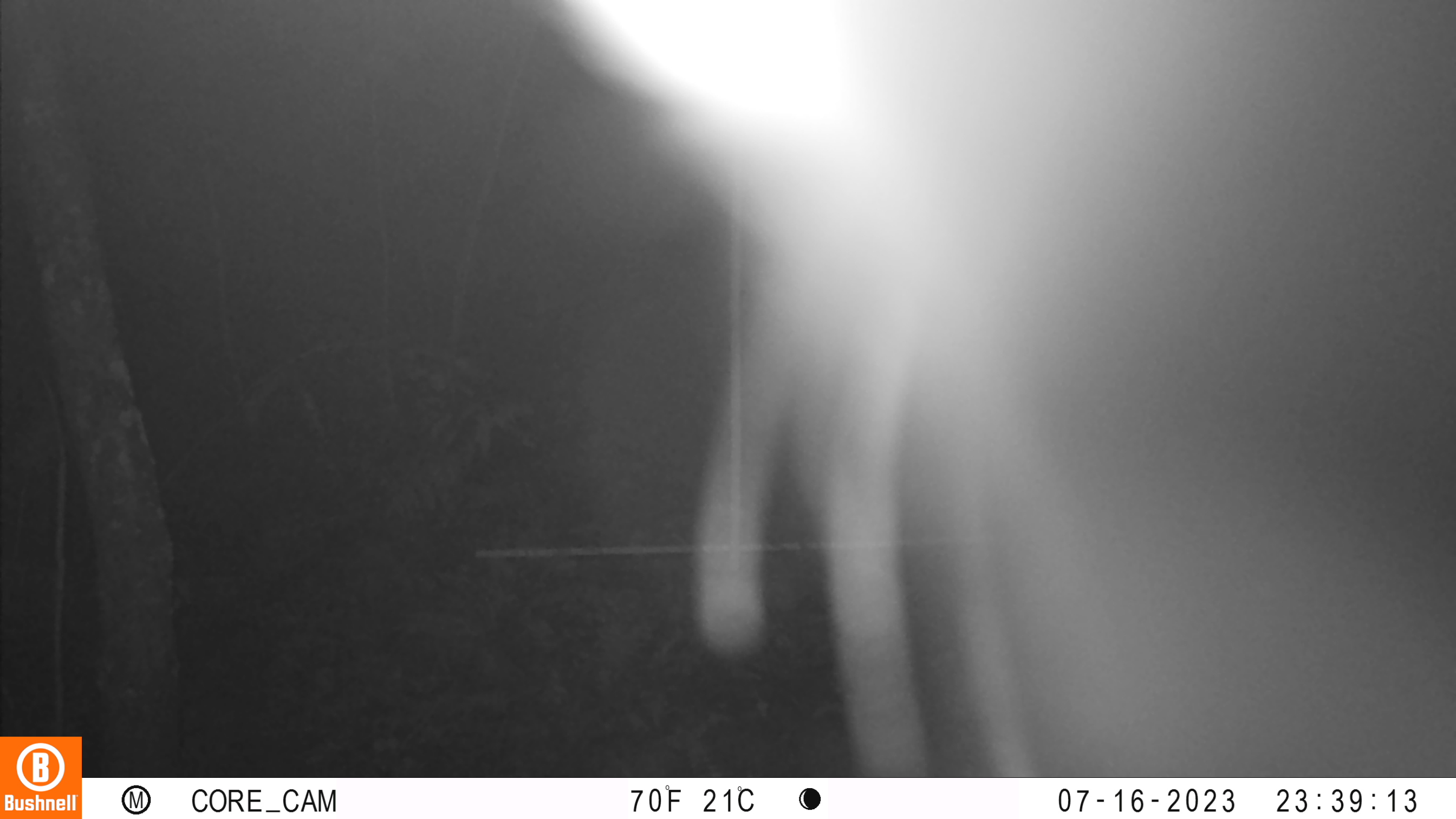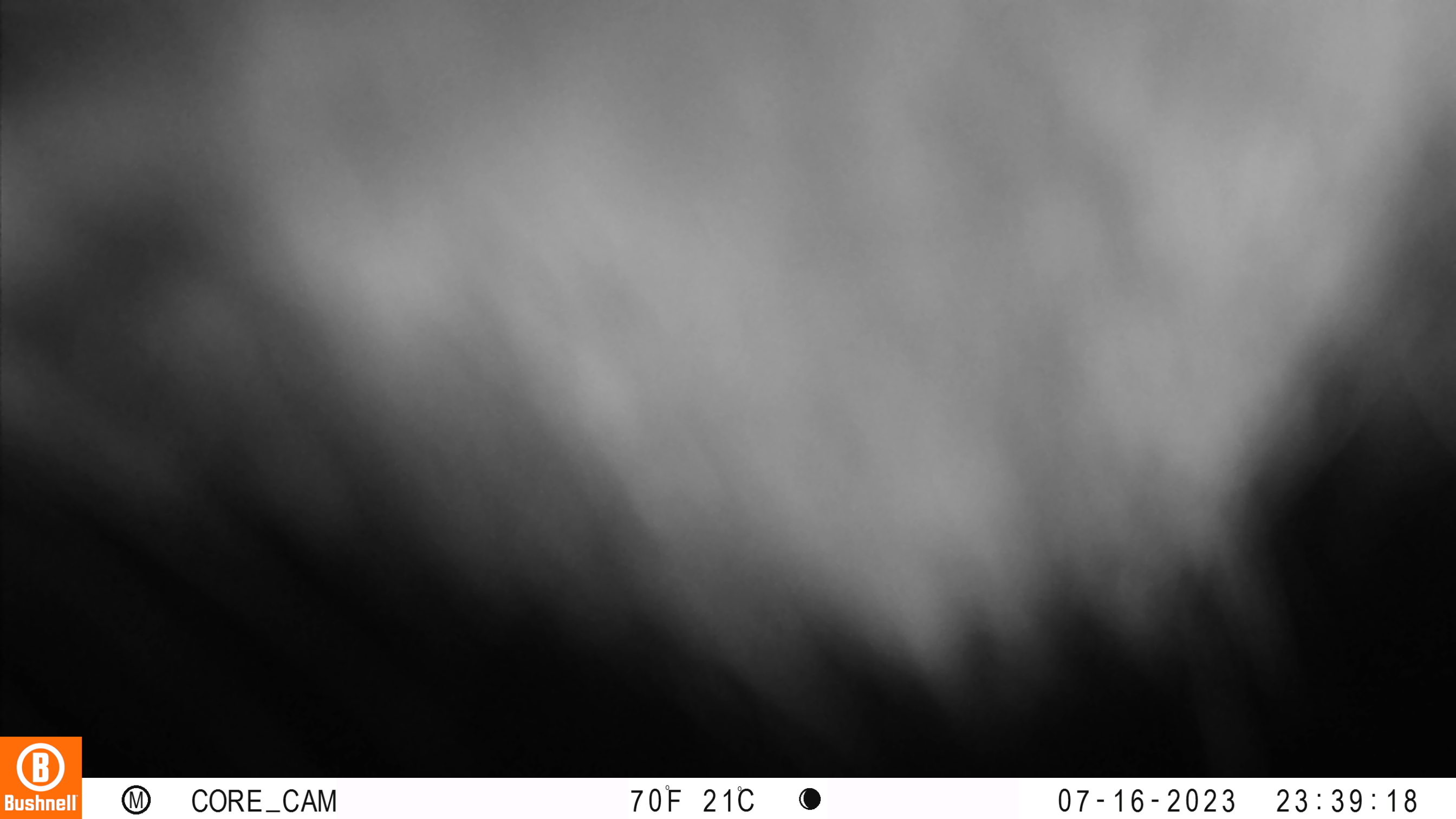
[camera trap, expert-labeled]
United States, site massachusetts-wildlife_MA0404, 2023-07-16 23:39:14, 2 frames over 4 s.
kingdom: Animalia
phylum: Chordata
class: Mammalia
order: Carnivora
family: Canidae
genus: Canis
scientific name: Canis latrans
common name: coyote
Coyote (Canis latrans).